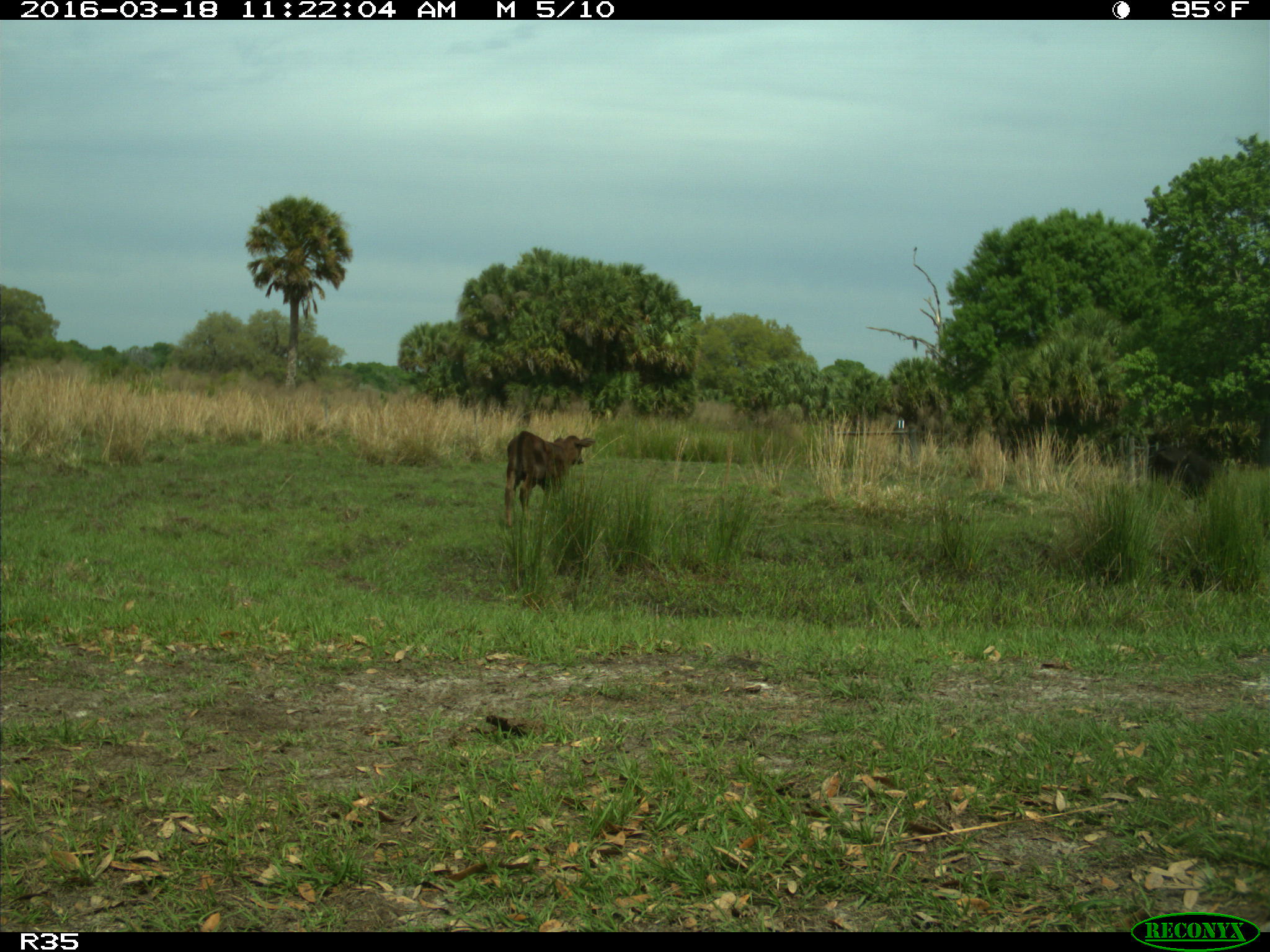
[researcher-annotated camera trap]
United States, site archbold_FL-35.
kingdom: Animalia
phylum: Chordata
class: Mammalia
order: Artiodactyla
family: Bovidae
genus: Bos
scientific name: Bos taurus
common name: domestic cow